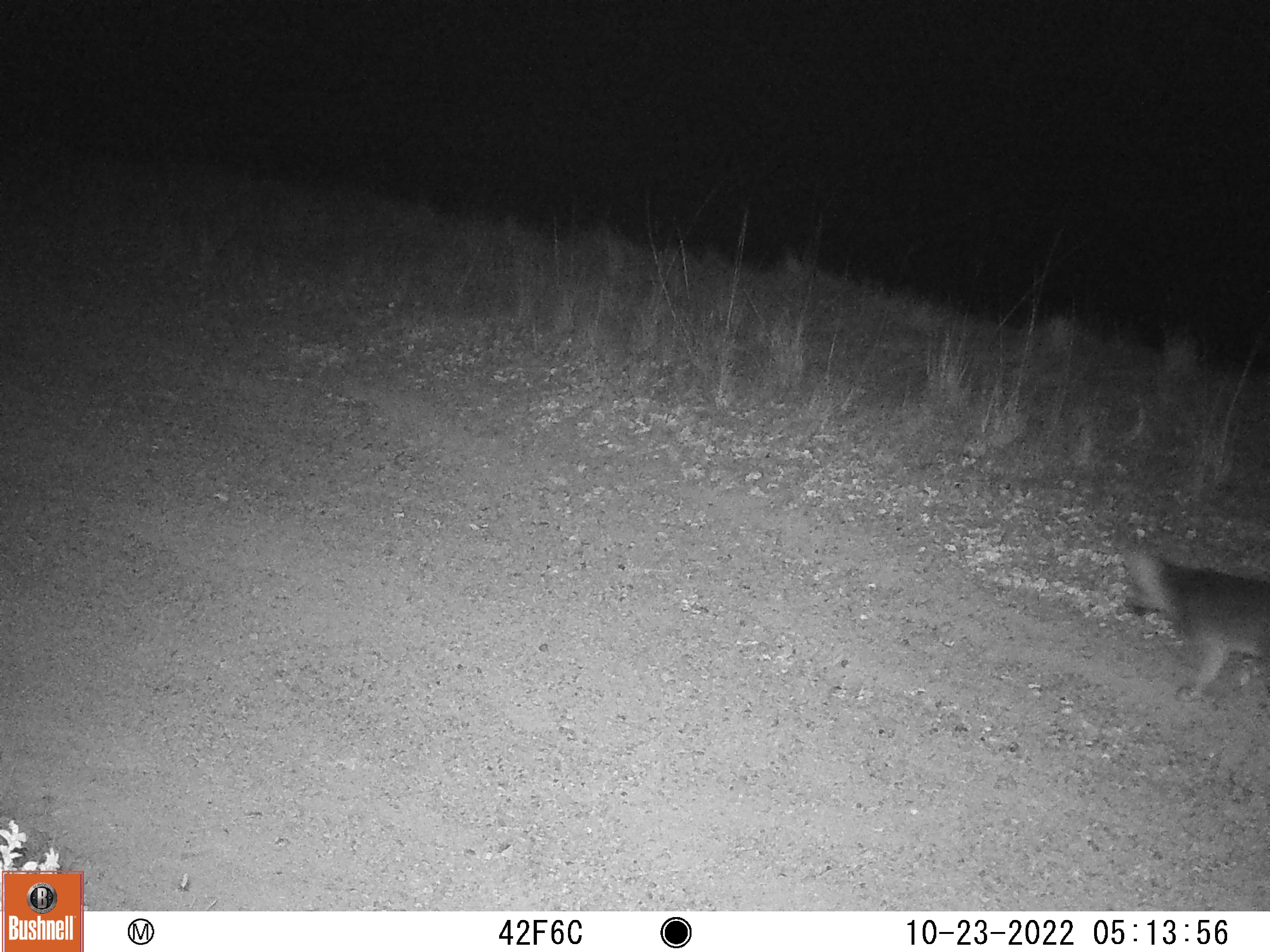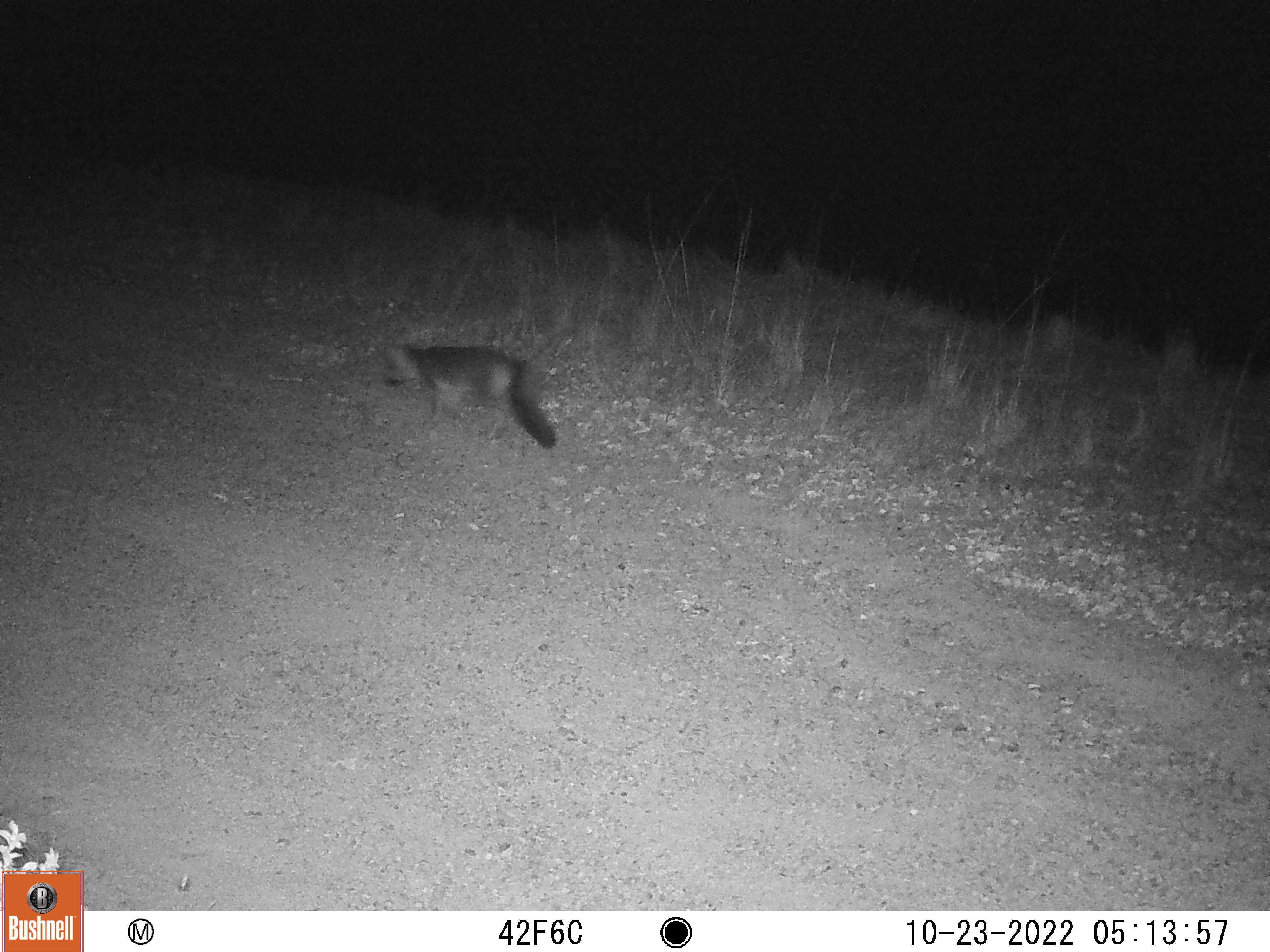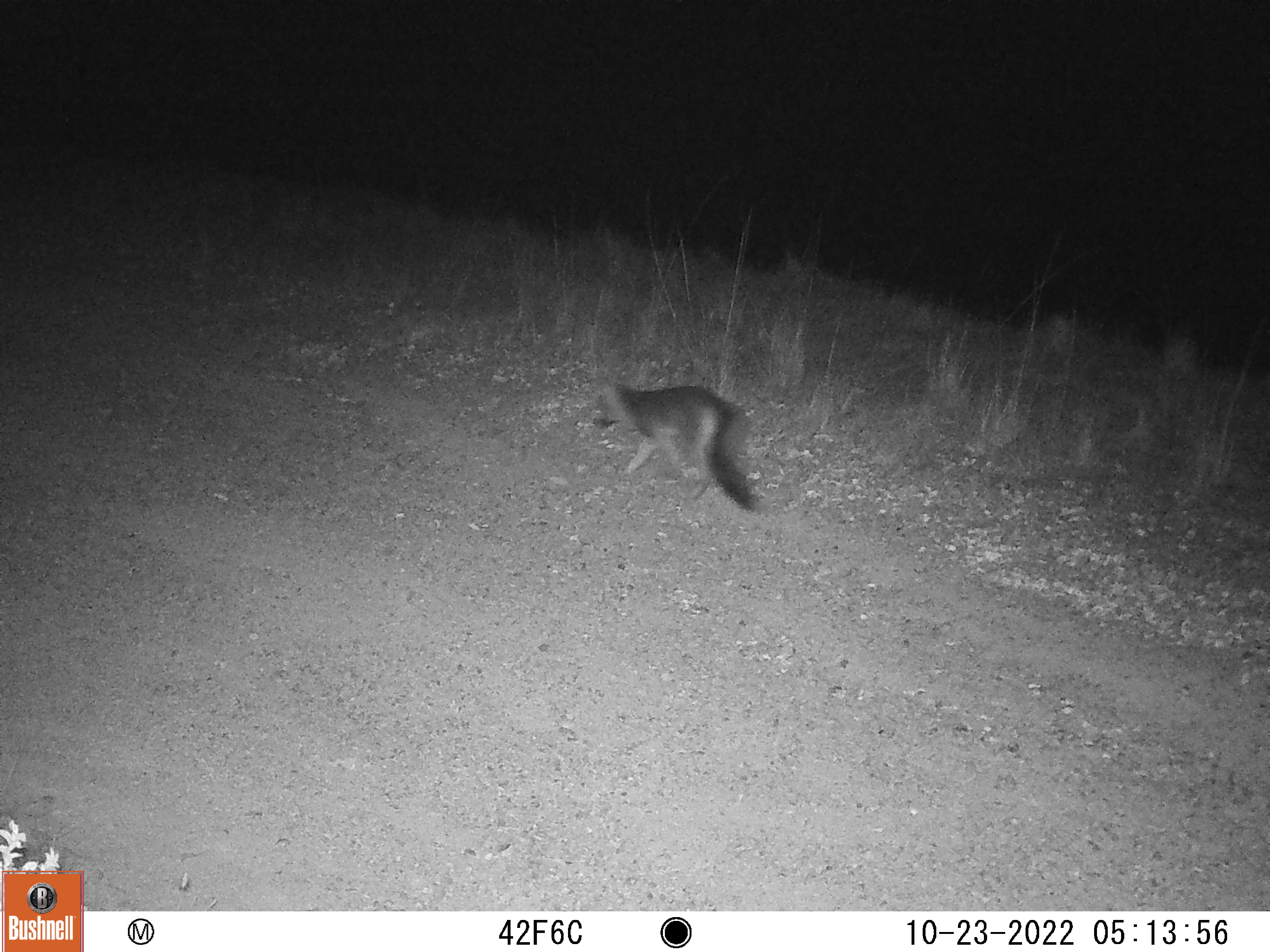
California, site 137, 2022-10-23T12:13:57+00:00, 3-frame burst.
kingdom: Animalia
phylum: Chordata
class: Mammalia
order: Carnivora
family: Canidae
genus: Urocyon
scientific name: Urocyon cinereoargenteus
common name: gray fox